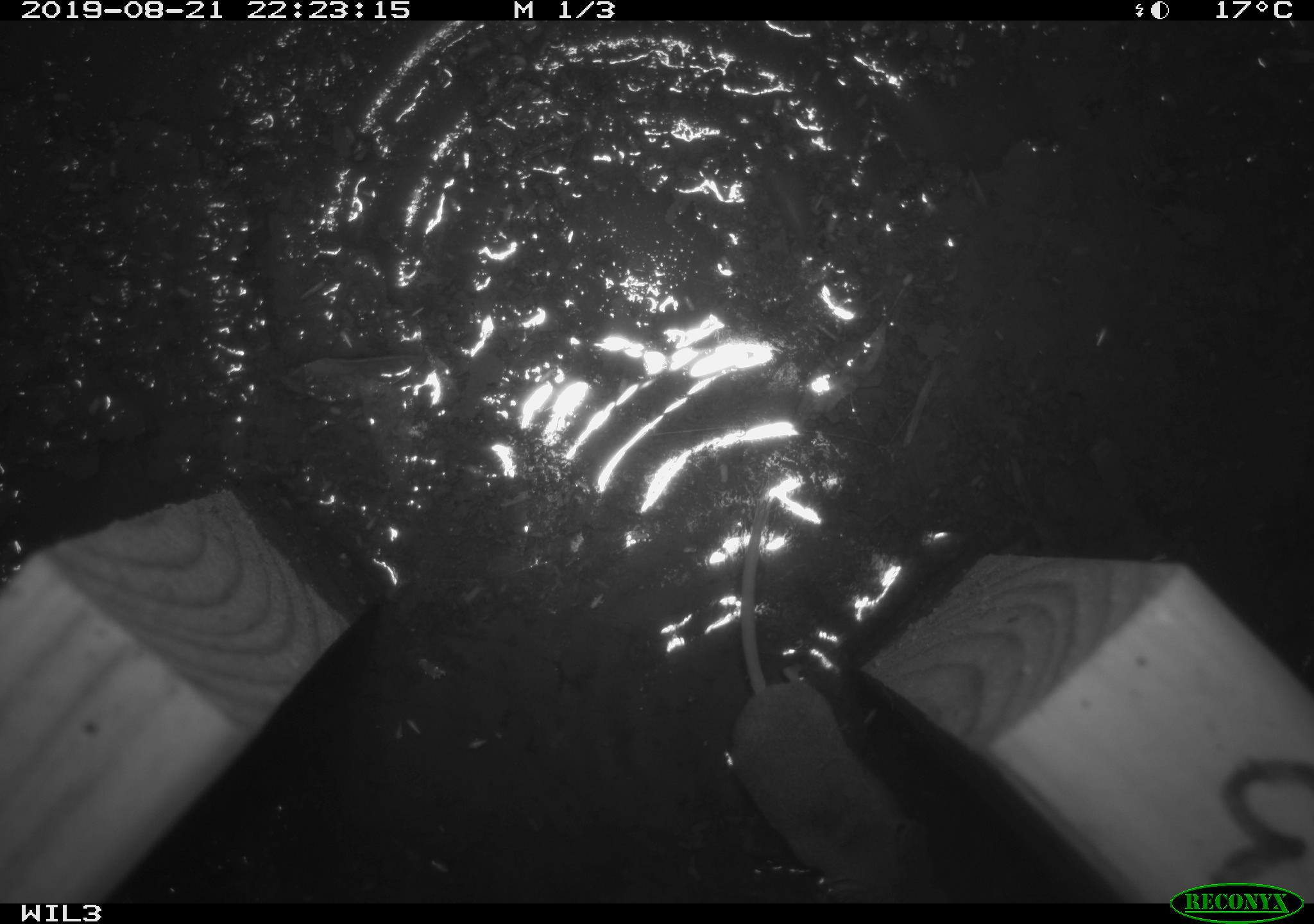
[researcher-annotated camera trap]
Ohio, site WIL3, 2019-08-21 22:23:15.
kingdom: Animalia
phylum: Chordata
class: Mammalia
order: Eulipotyphla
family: Soricidae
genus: Sorex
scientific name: Sorex cinereus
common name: masked shrew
Masked shrew (Sorex cinereus).